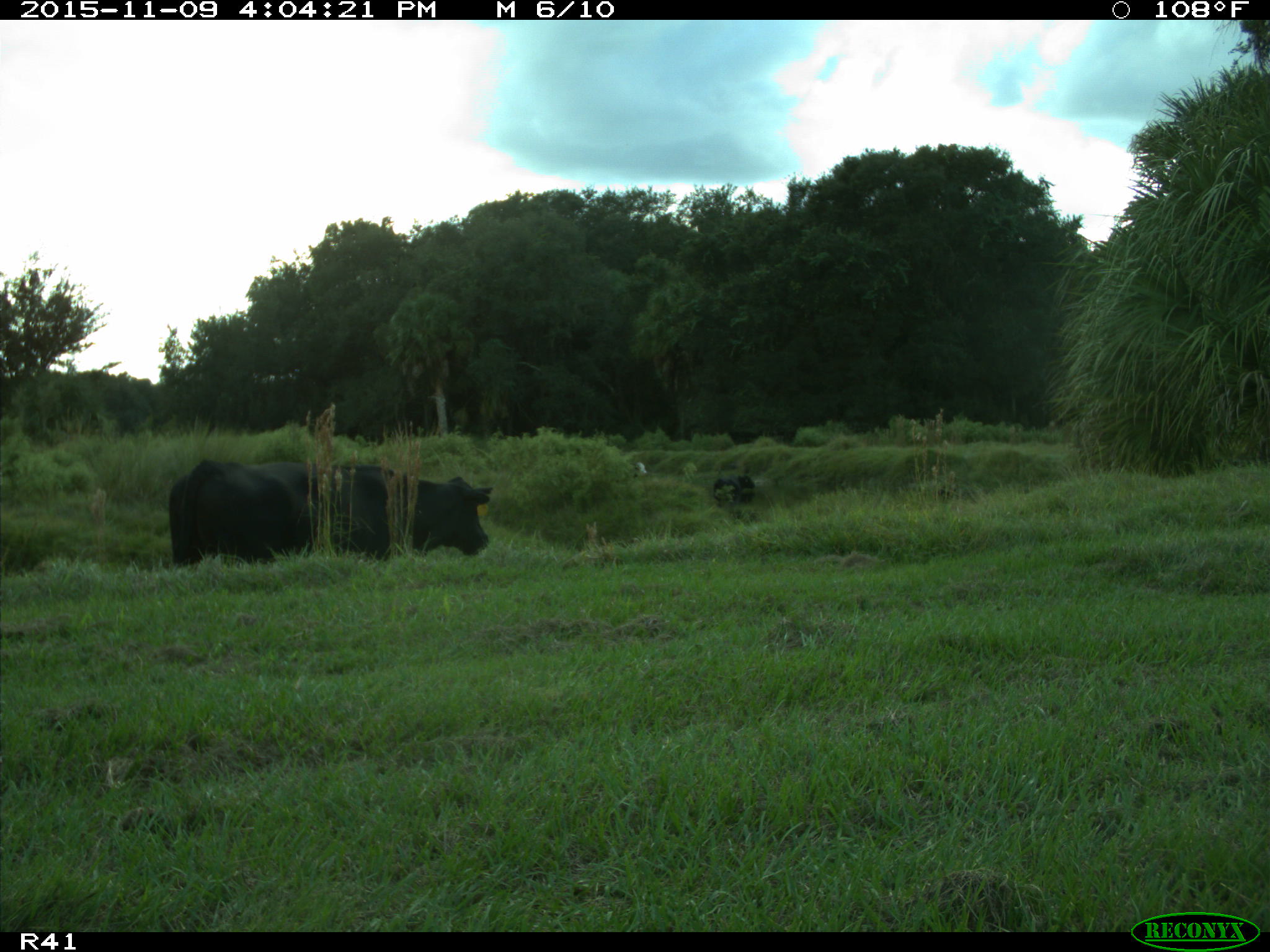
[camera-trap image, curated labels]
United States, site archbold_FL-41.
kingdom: Animalia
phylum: Chordata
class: Mammalia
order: Artiodactyla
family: Bovidae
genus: Bos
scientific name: Bos taurus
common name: domestic cow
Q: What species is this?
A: Bos taurus (domestic cow).